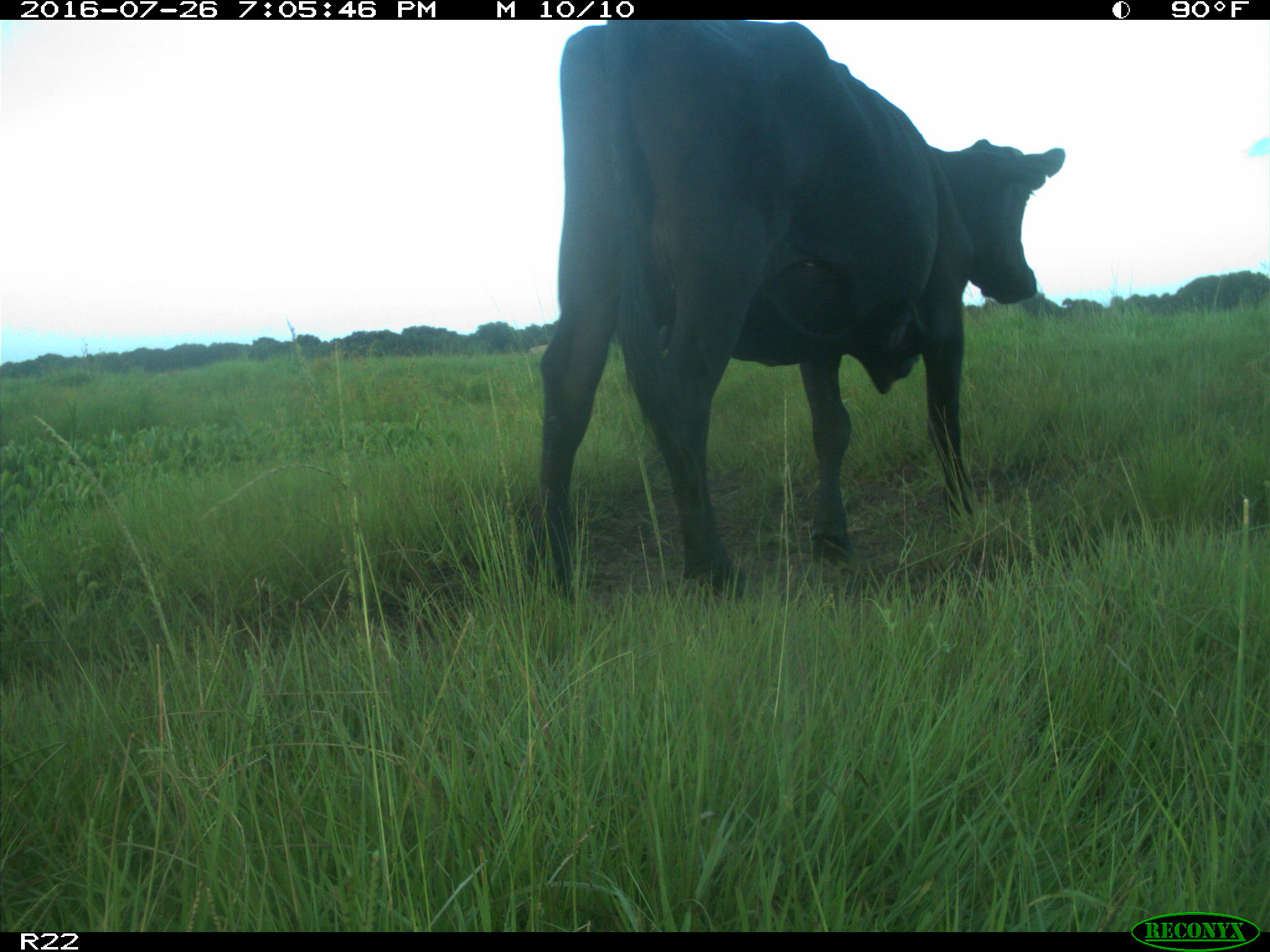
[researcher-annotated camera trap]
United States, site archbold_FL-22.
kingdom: Animalia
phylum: Chordata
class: Mammalia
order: Artiodactyla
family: Bovidae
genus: Bos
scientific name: Bos taurus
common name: domestic cow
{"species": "Bos taurus (domestic cow)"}